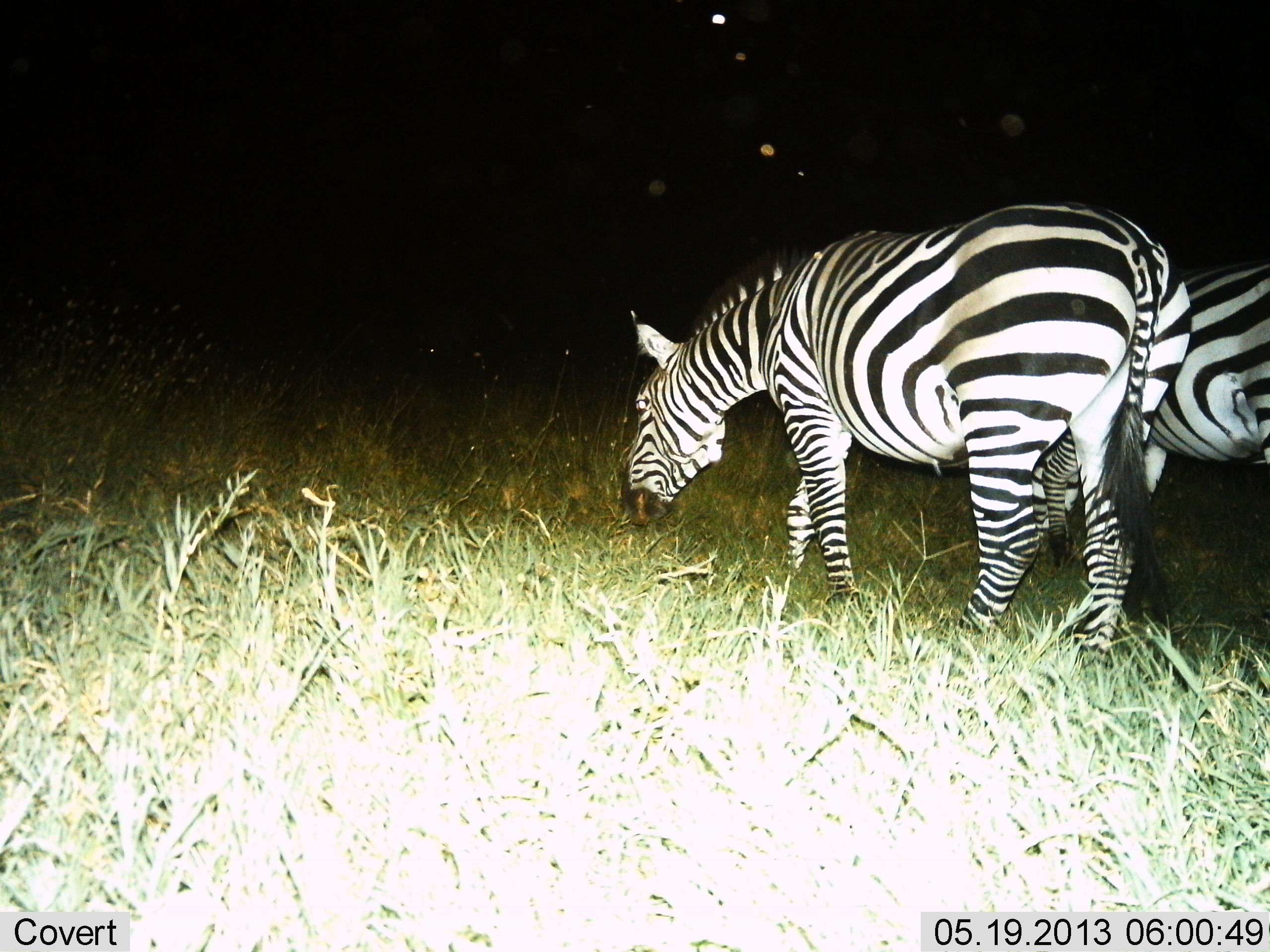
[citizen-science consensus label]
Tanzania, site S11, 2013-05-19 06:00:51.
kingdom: Animalia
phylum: Chordata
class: Mammalia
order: Perissodactyla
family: Equidae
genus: Equus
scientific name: Equus quagga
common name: plains zebra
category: zebra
Zebra (plains zebra) (Equus quagga), count 2. Behavior (volunteer vote fractions): standing 25%, resting 0%, moving 20%, interacting 0%. Young present (vote fraction): 0%. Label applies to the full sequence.